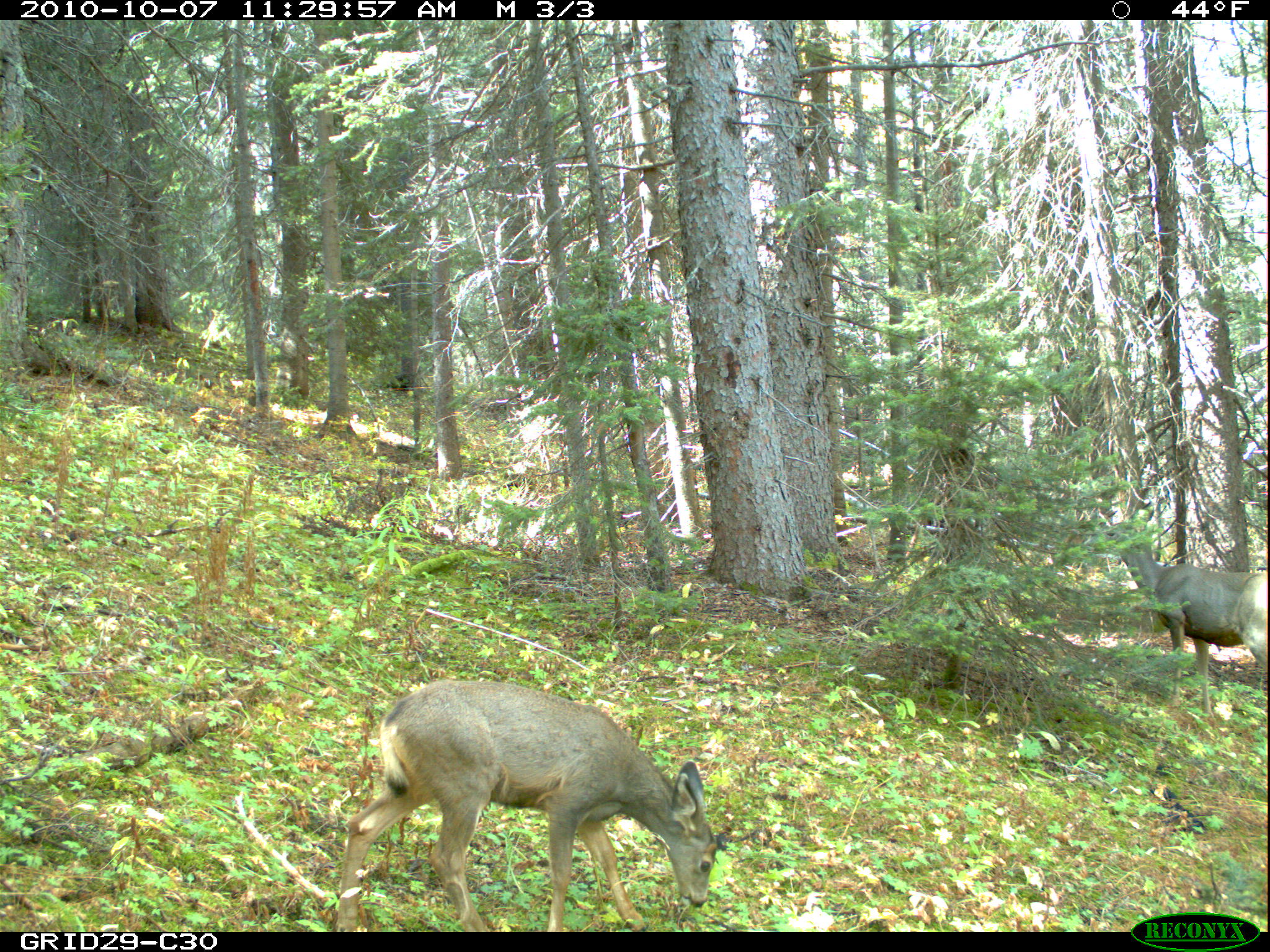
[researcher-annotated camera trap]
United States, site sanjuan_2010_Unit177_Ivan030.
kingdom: Animalia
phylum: Chordata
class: Mammalia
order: Artiodactyla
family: Cervidae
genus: Odocoileus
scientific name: Odocoileus hemionus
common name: mule deer